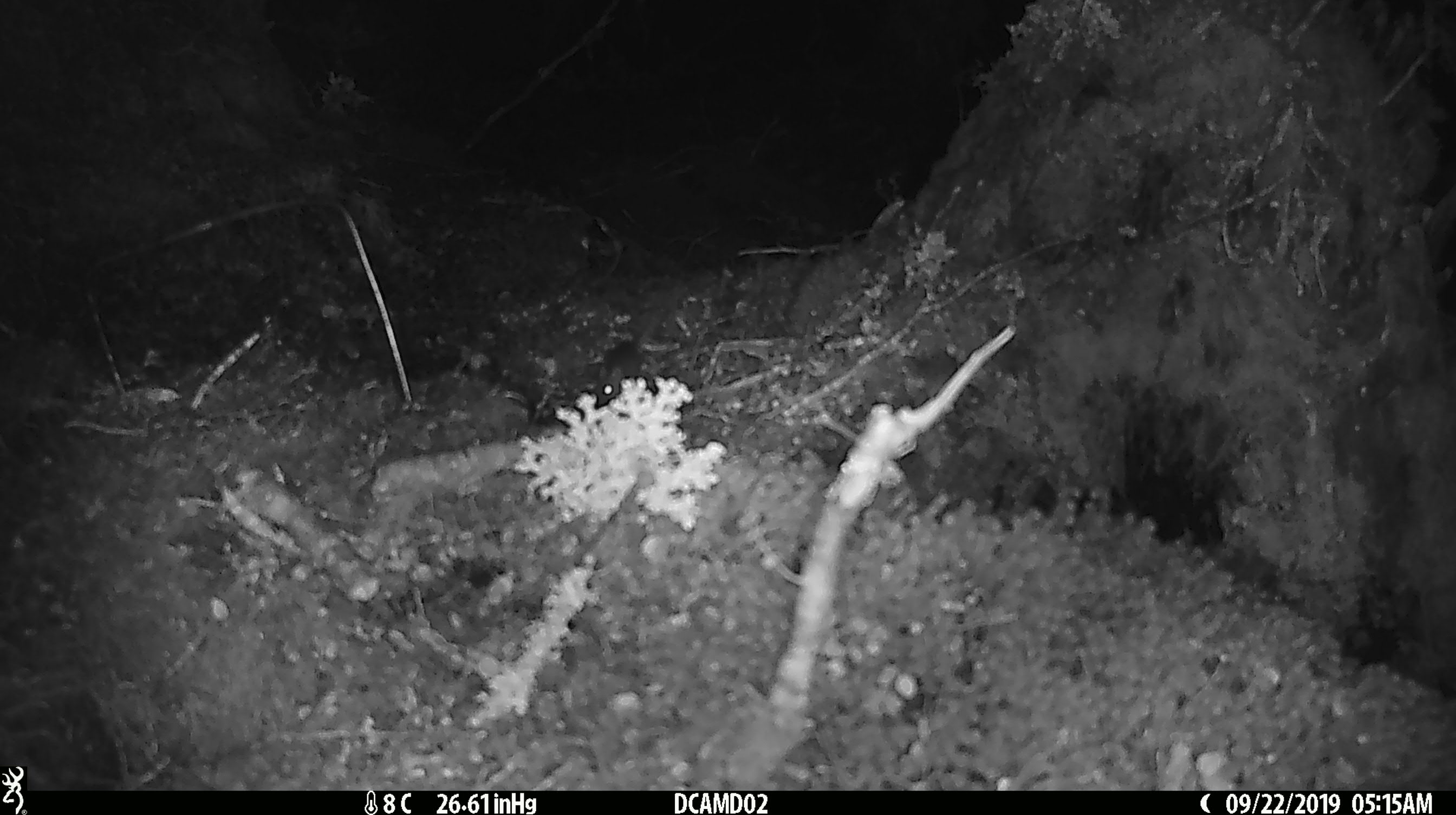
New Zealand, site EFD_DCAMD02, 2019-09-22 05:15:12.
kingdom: Animalia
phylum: Chordata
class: Mammalia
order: Rodentia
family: Muridae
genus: Mus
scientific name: Mus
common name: mouse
Mouse (Mus).